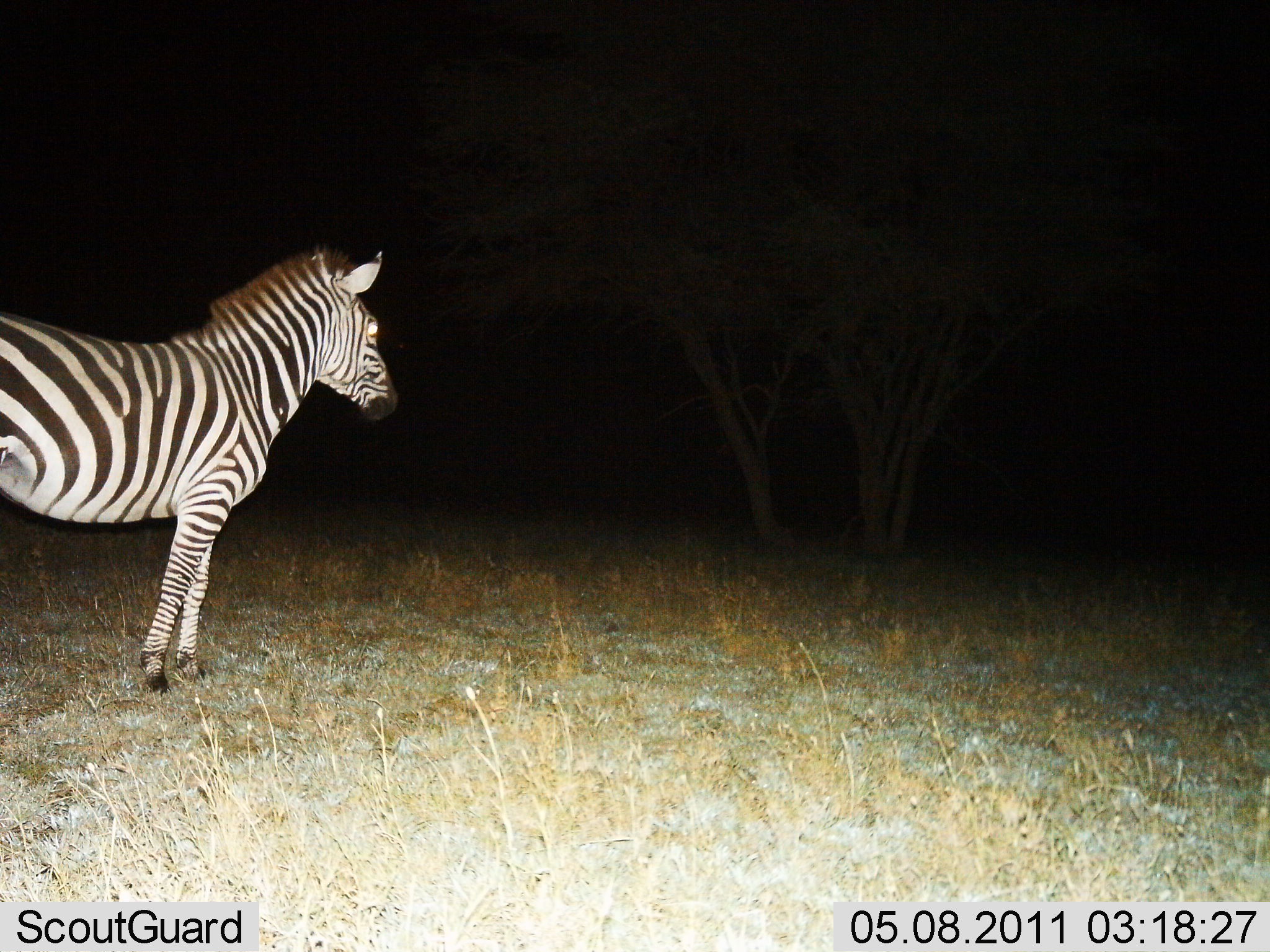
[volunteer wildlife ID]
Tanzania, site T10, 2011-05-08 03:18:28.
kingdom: Animalia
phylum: Chordata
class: Mammalia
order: Perissodactyla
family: Equidae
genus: Equus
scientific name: Equus quagga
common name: plains zebra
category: zebra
Zebra (plains zebra) (Equus quagga), count 1. Behavior (volunteer vote fractions): standing 91%, resting 0%, moving 9%, interacting 0%. Young present (vote fraction): 0%. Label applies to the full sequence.